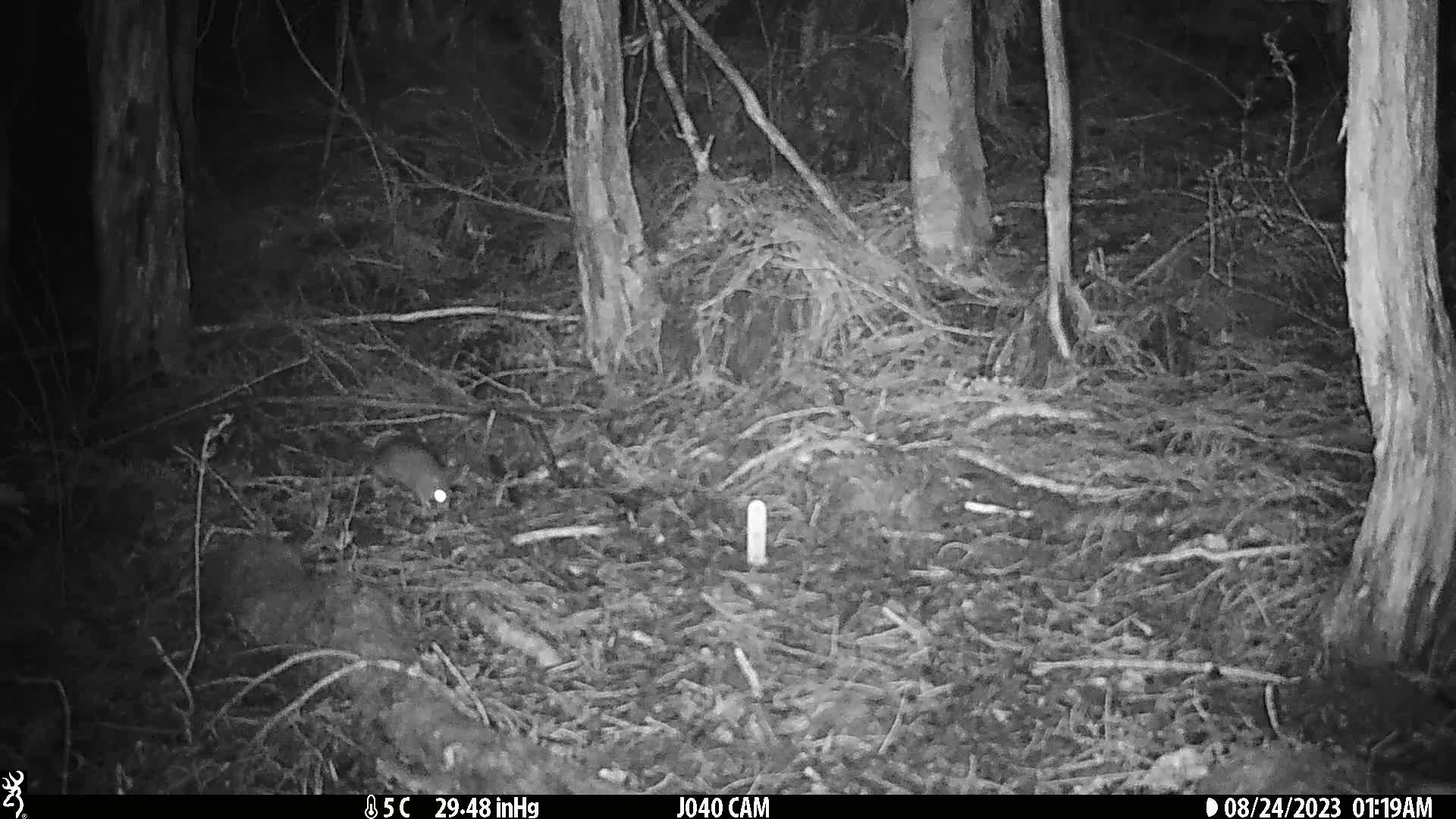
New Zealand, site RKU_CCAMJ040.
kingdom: Animalia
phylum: Chordata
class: Mammalia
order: Rodentia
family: Muridae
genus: Rattus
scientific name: Rattus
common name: rat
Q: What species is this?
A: Rat (Rattus).